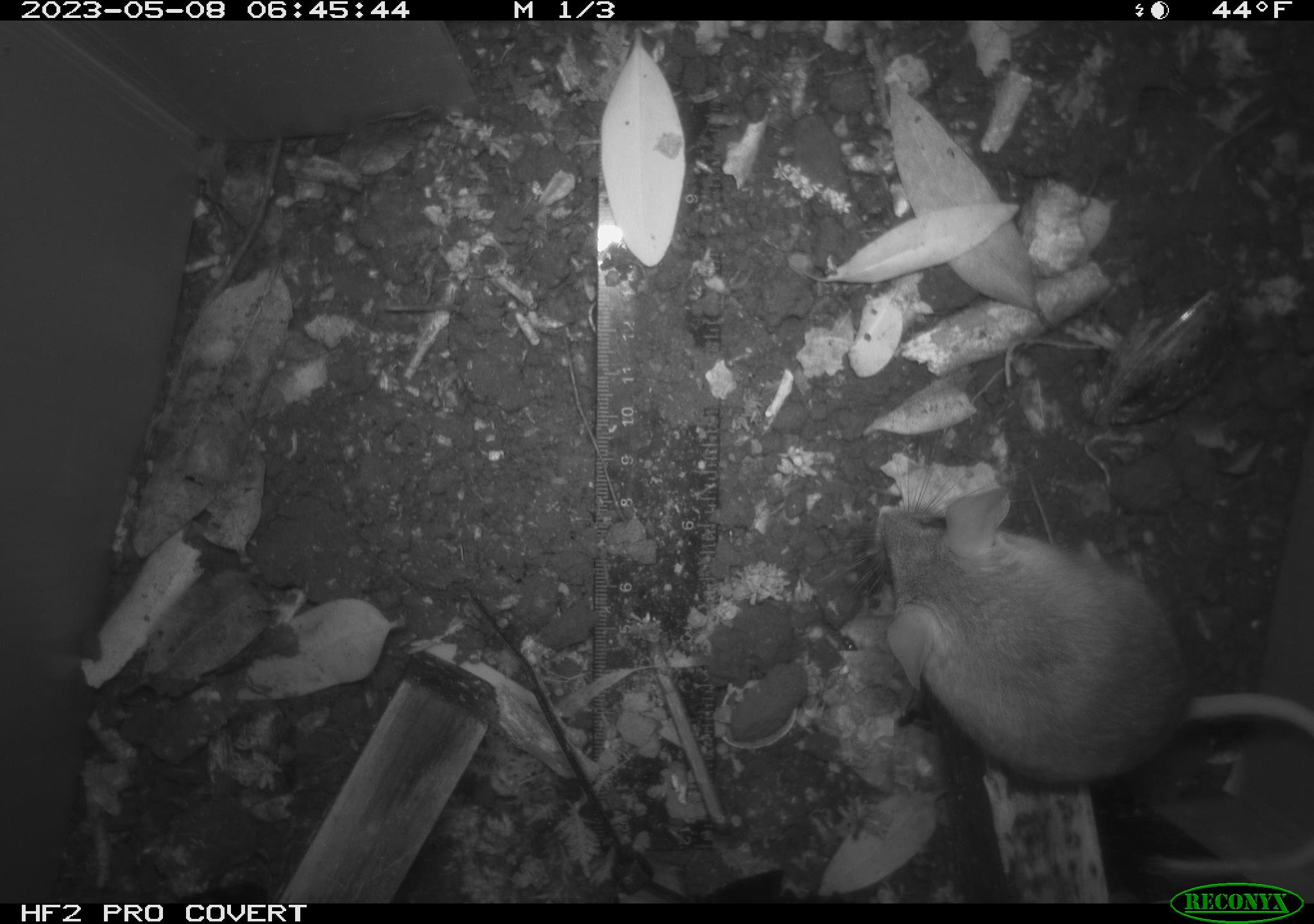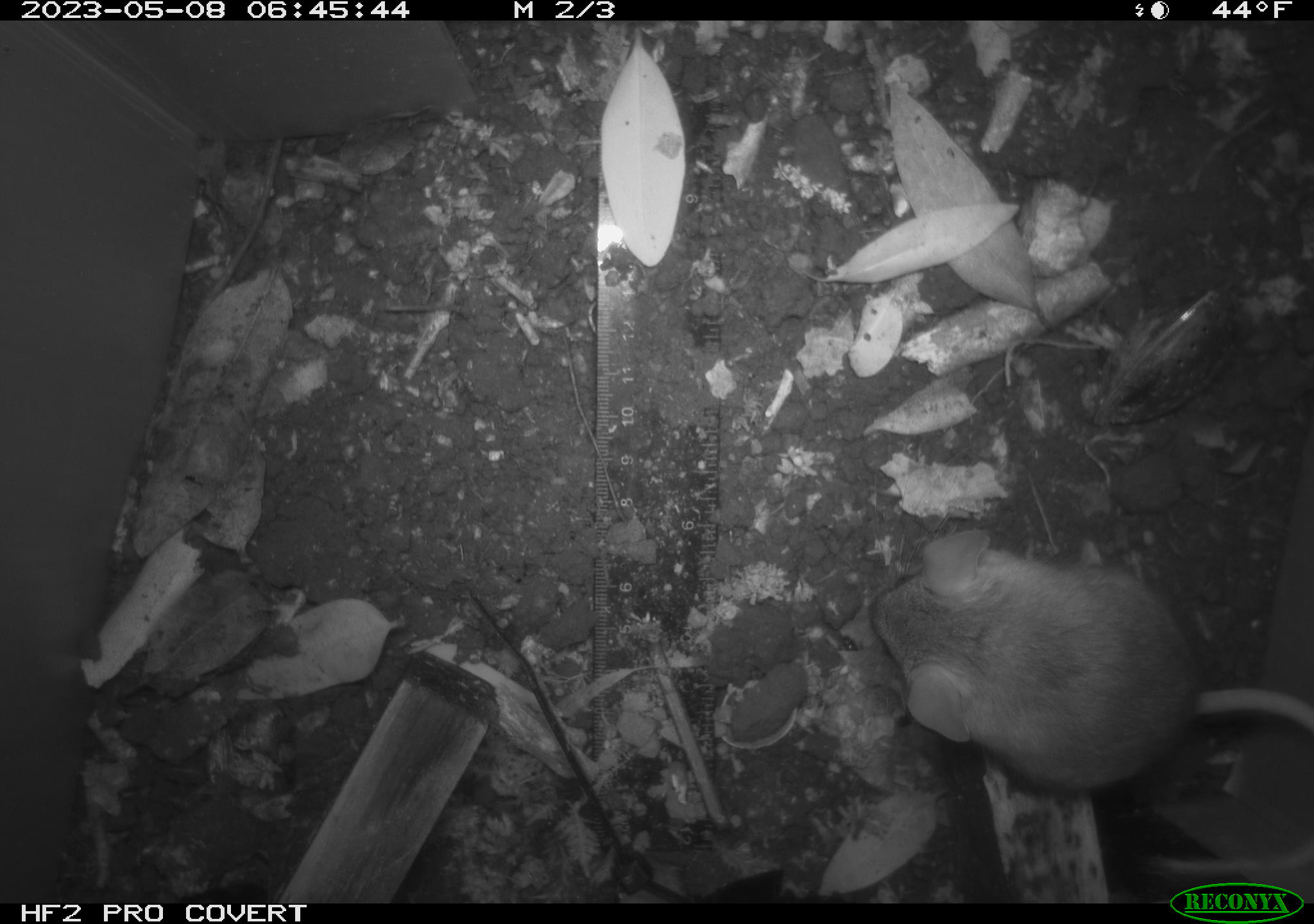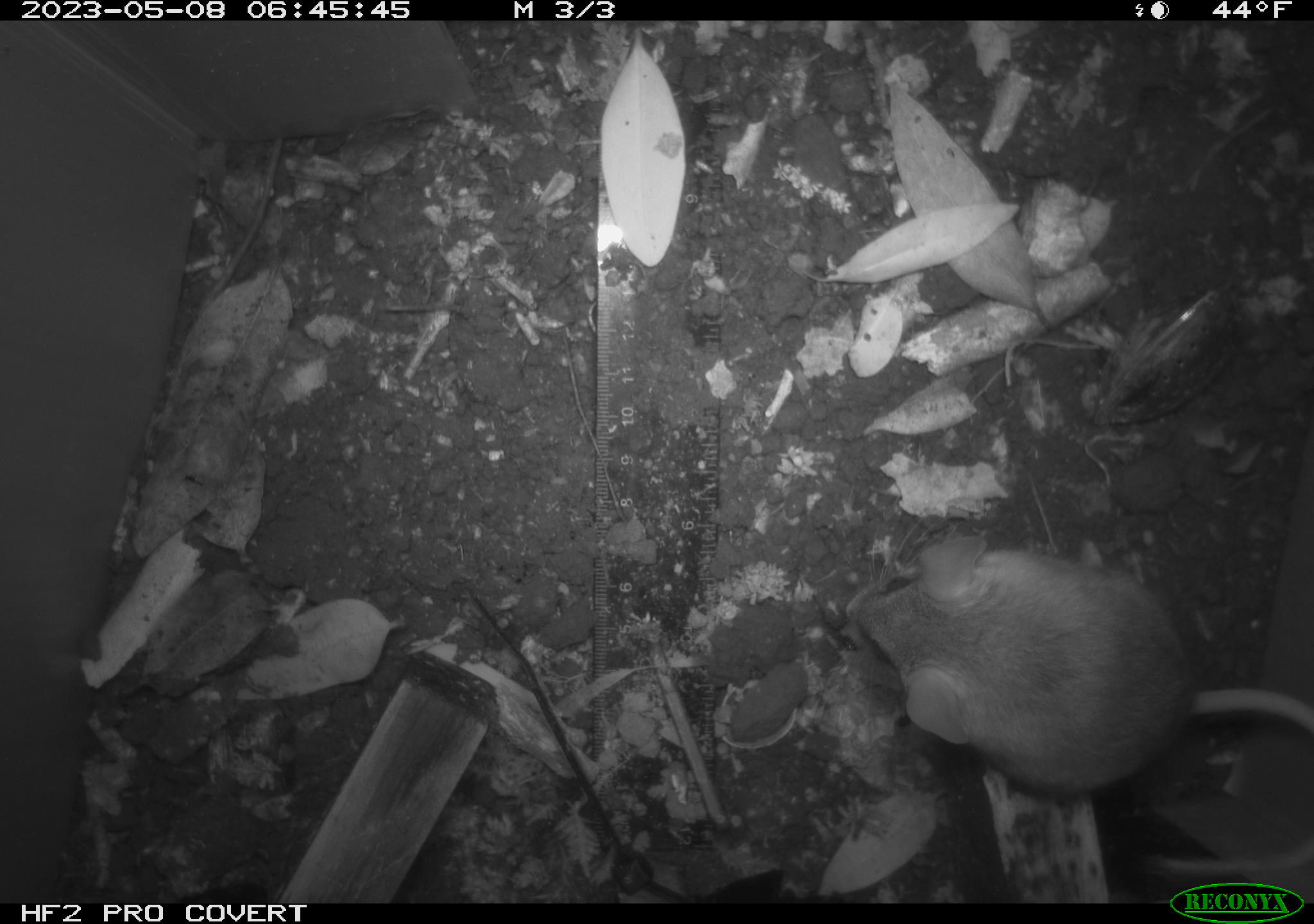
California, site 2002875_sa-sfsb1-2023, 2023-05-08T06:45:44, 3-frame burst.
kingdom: Animalia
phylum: Chordata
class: Mammalia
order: Rodentia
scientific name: Rodentia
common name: mouse species